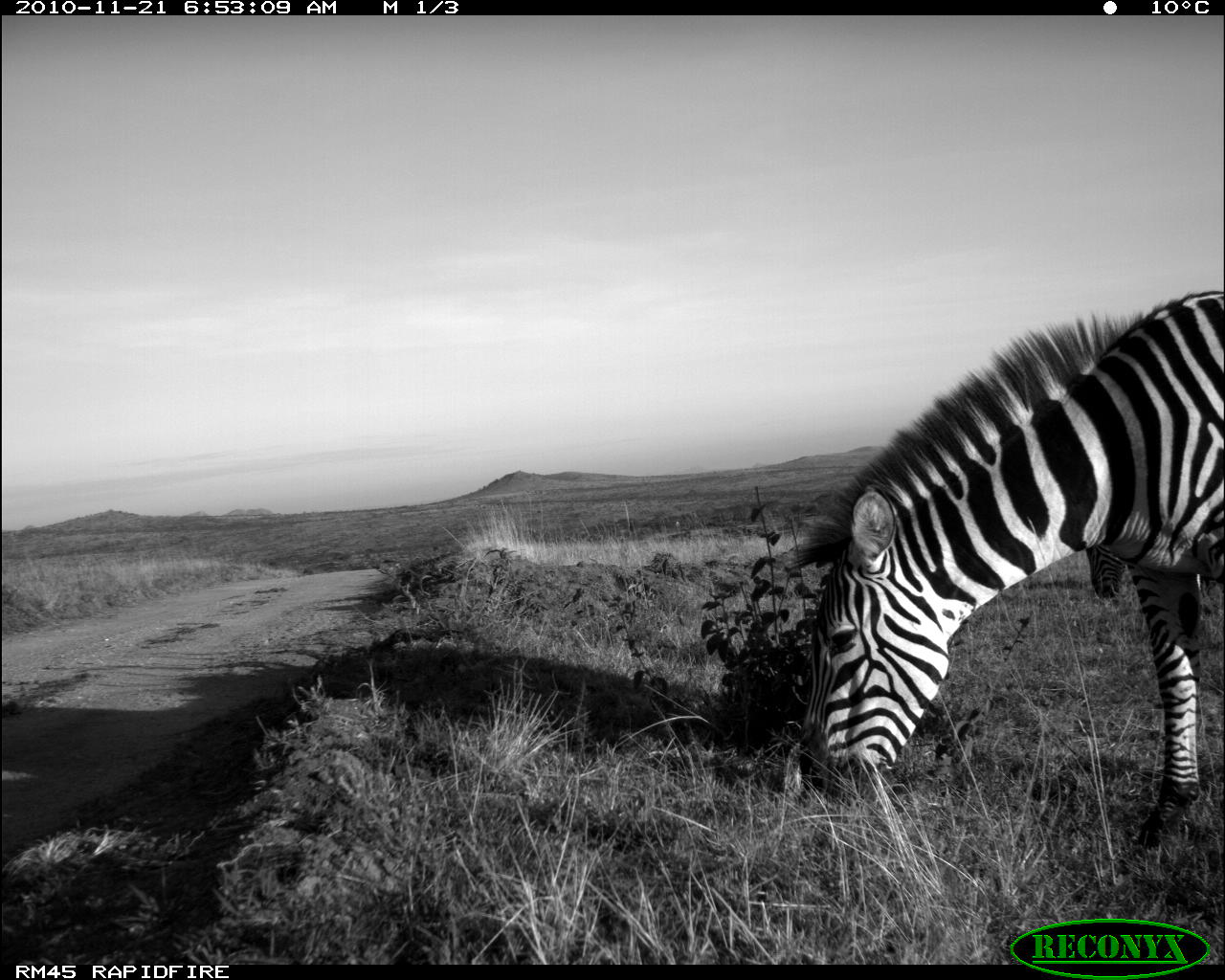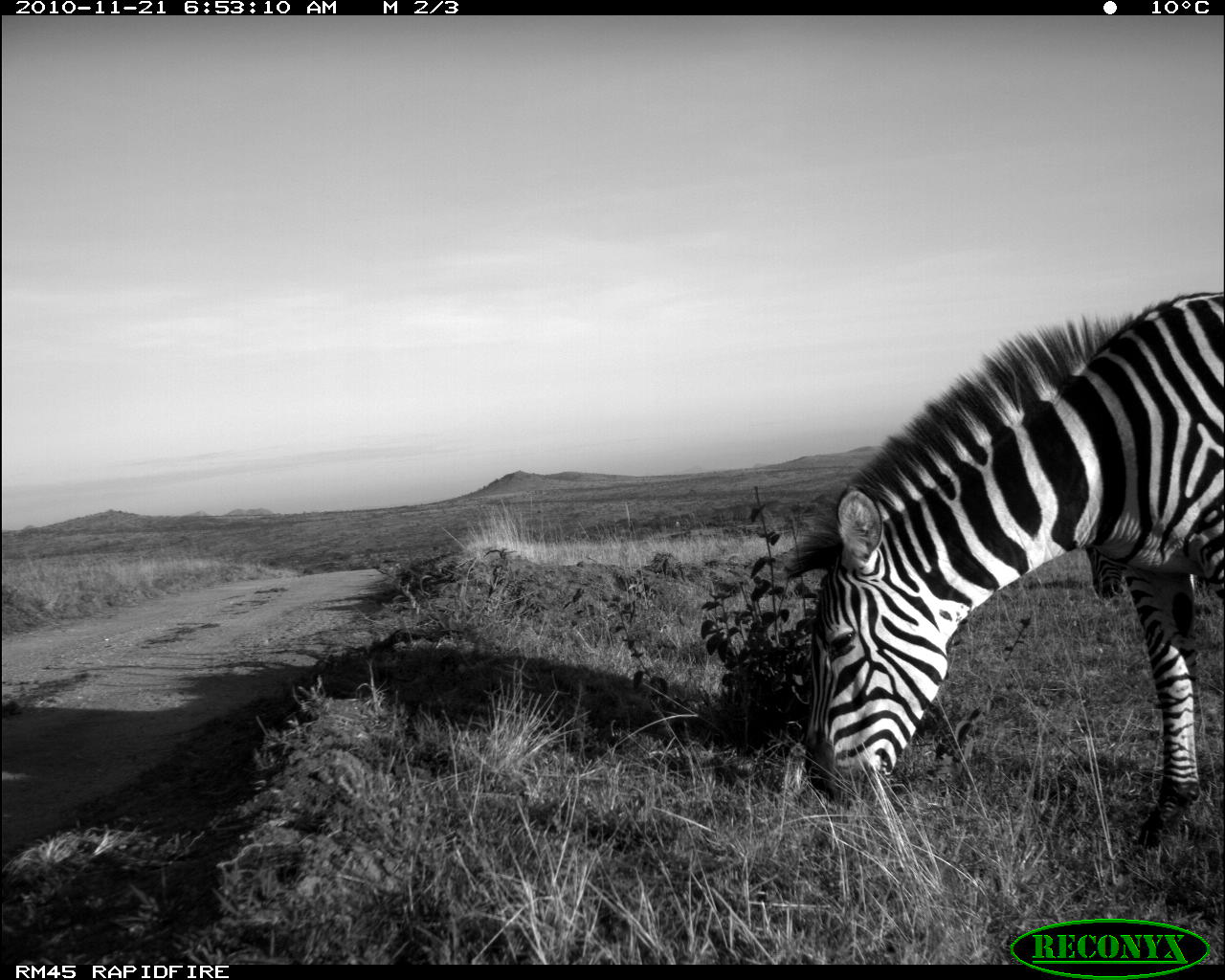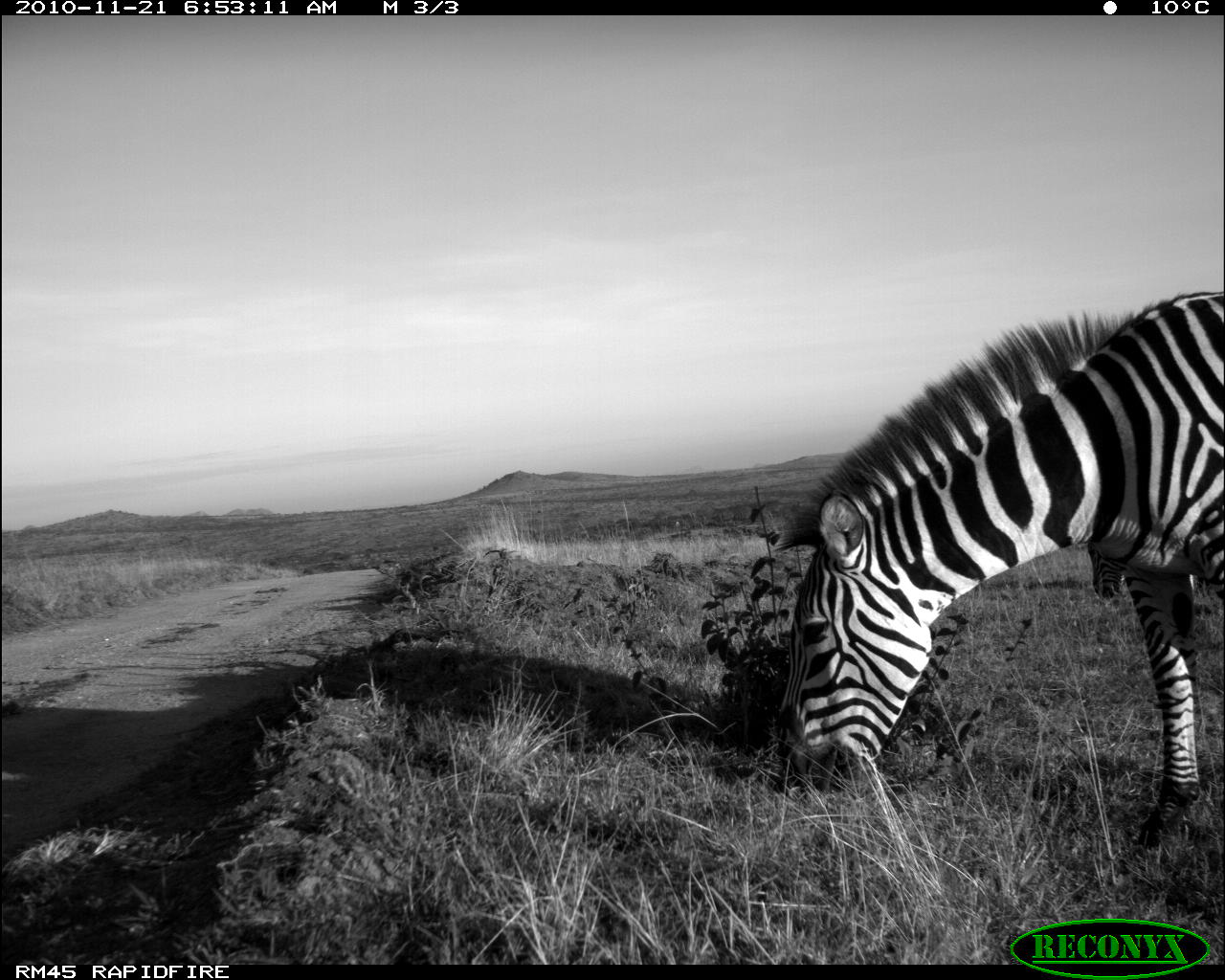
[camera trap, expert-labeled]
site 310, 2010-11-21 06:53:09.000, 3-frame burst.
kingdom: Animalia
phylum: Chordata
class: Mammalia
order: Perissodactyla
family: Equidae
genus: Equus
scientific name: Equus quagga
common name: plains zebra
Equus quagga (plains zebra), count 2.